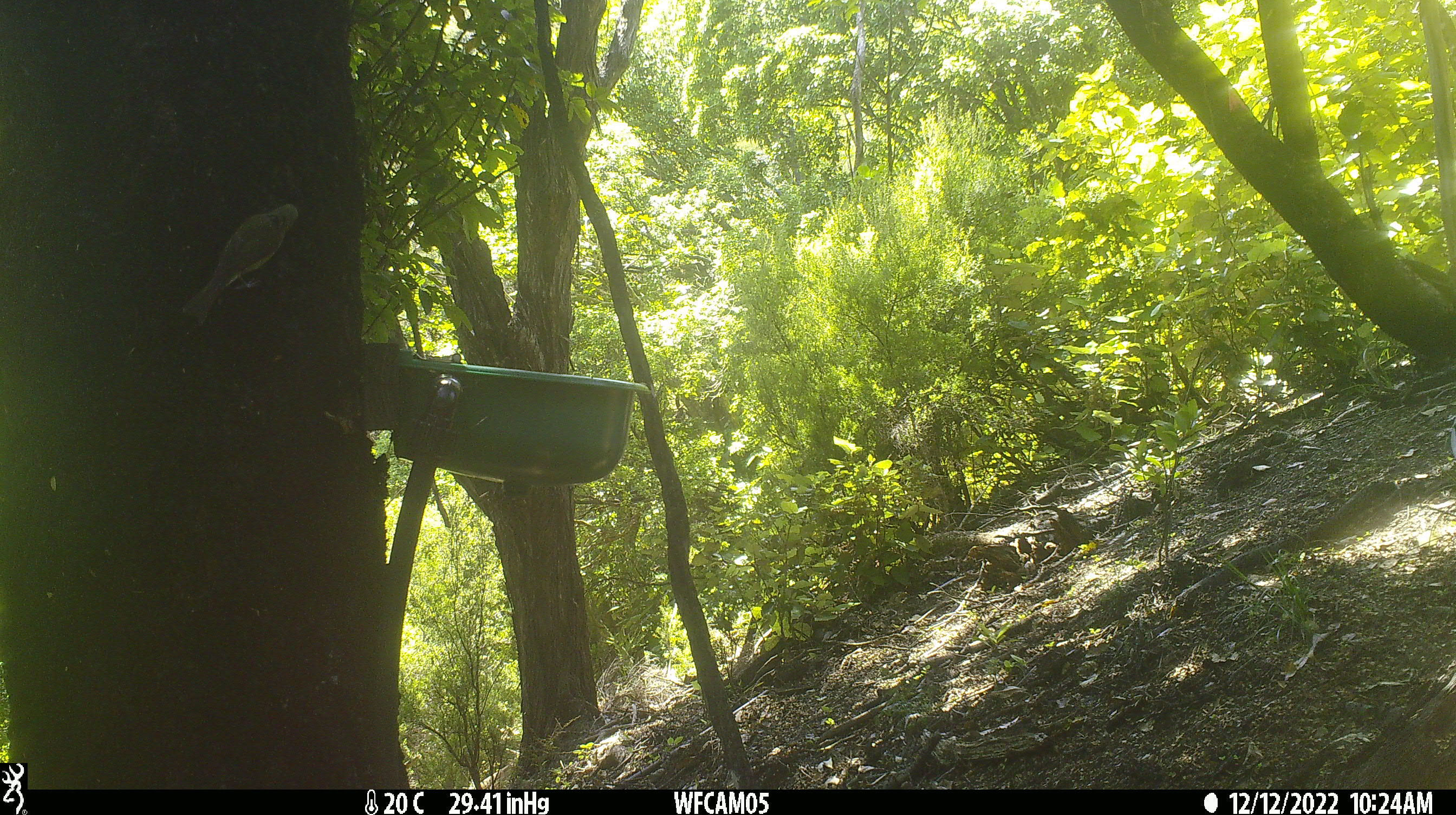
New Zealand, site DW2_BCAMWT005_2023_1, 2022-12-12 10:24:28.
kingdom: Animalia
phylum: Chordata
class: Aves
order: Passeriformes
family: Meliphagidae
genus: Anthornis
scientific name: Anthornis melanura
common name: new zealand bellbird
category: bellbird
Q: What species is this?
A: Bellbird (new zealand bellbird) (Anthornis melanura).